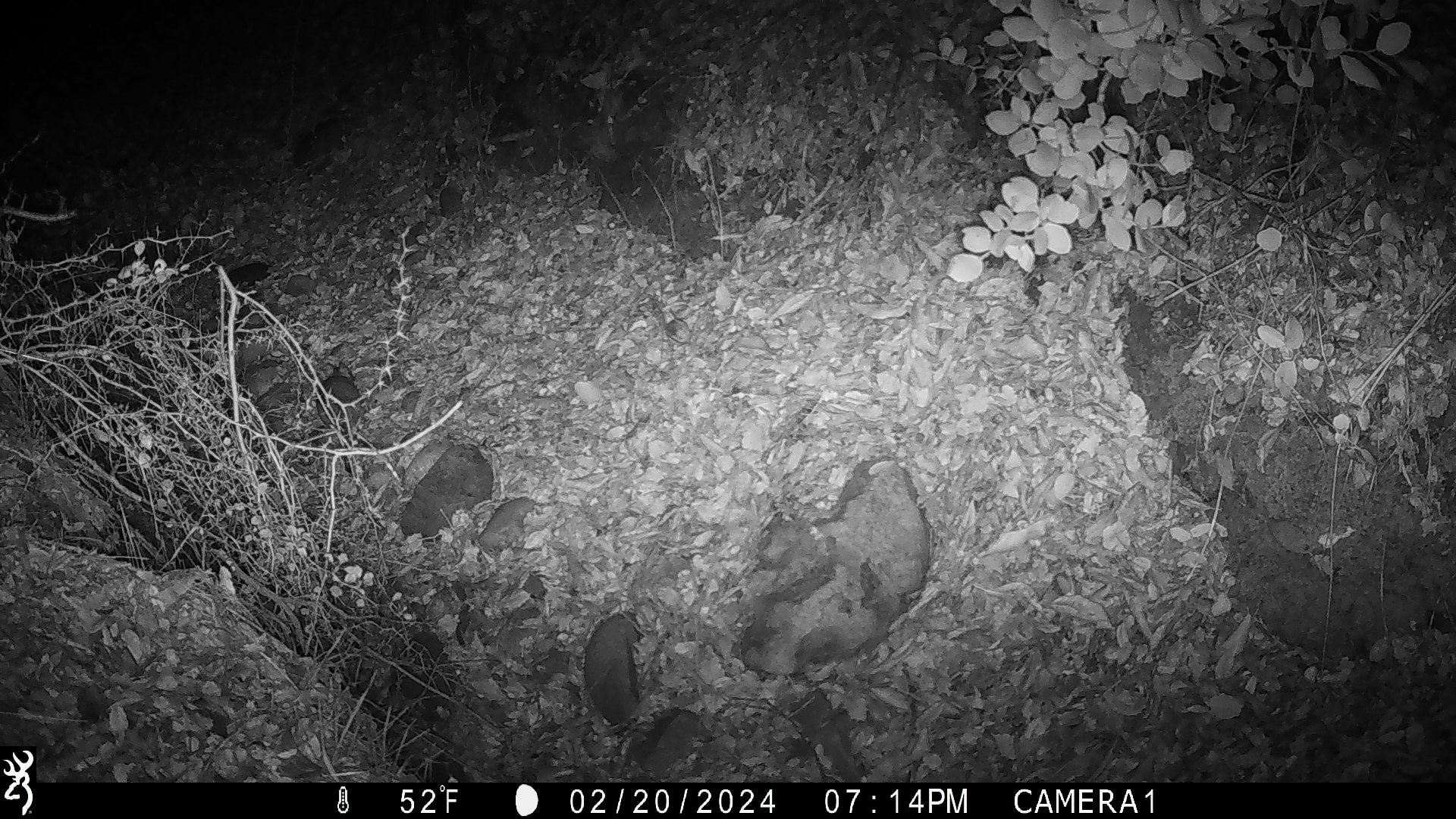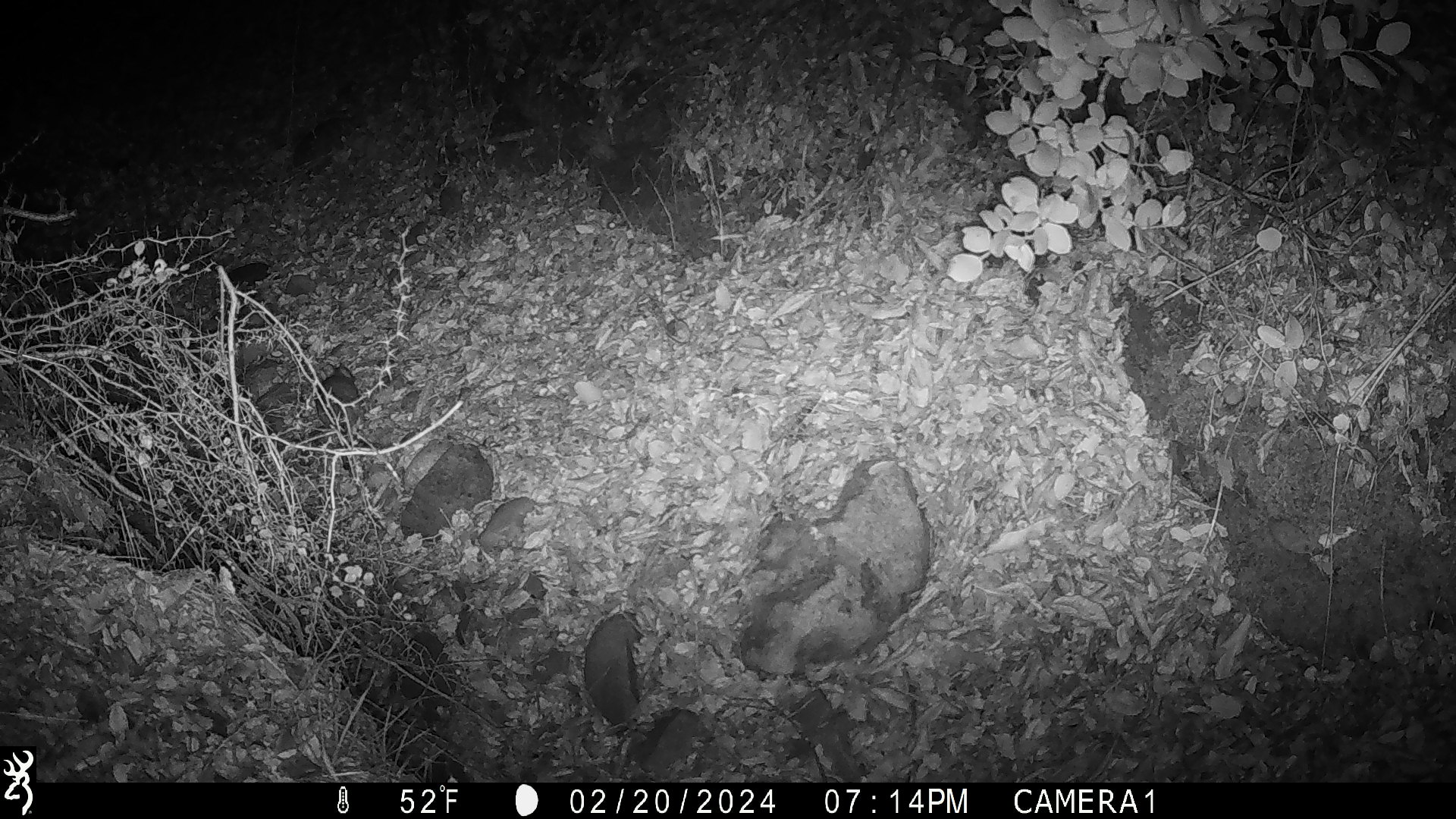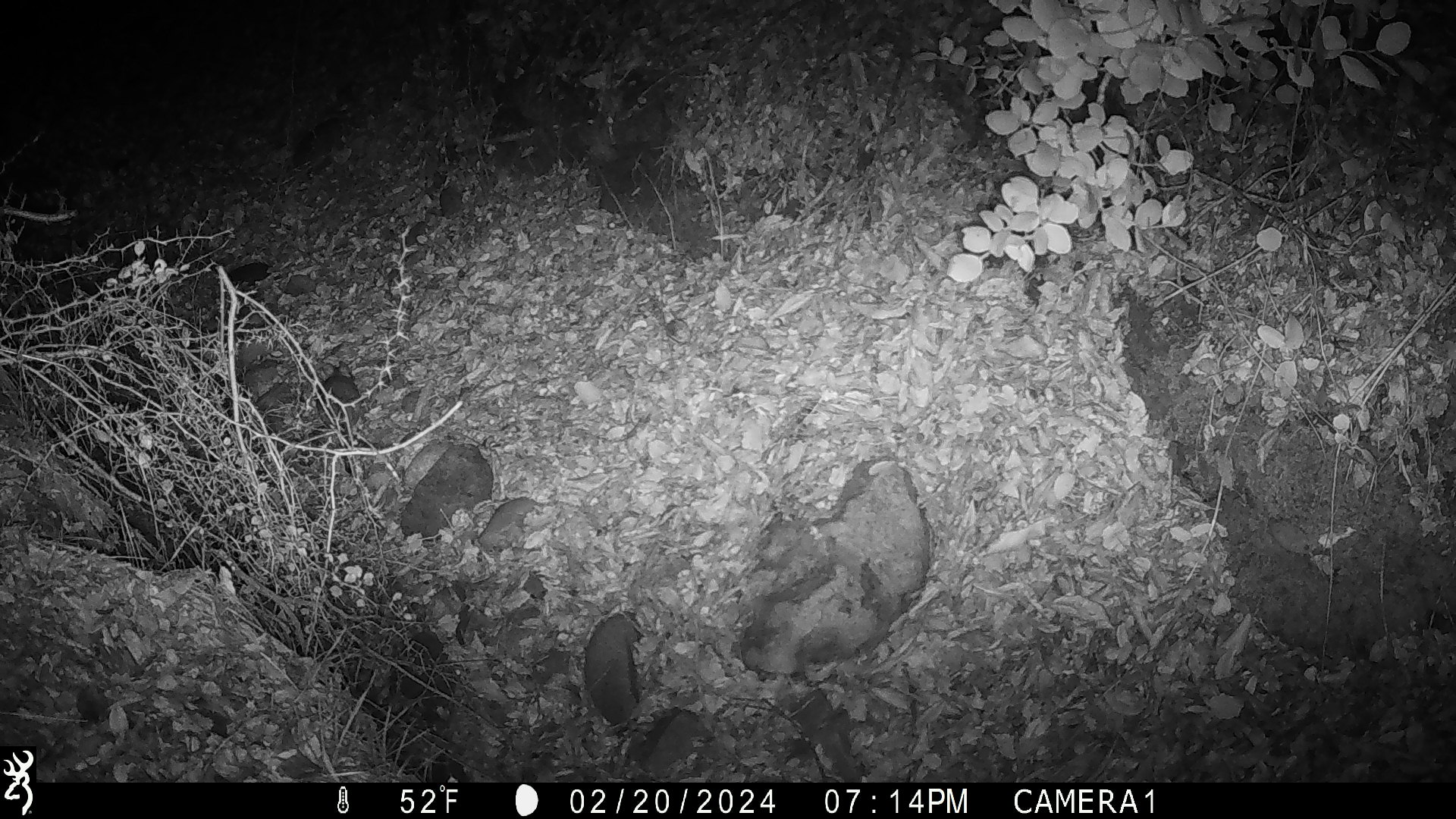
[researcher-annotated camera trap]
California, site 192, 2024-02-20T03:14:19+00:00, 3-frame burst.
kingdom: Animalia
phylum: Chordata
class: Mammalia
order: Rodentia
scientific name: Rodentia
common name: mouse or rat